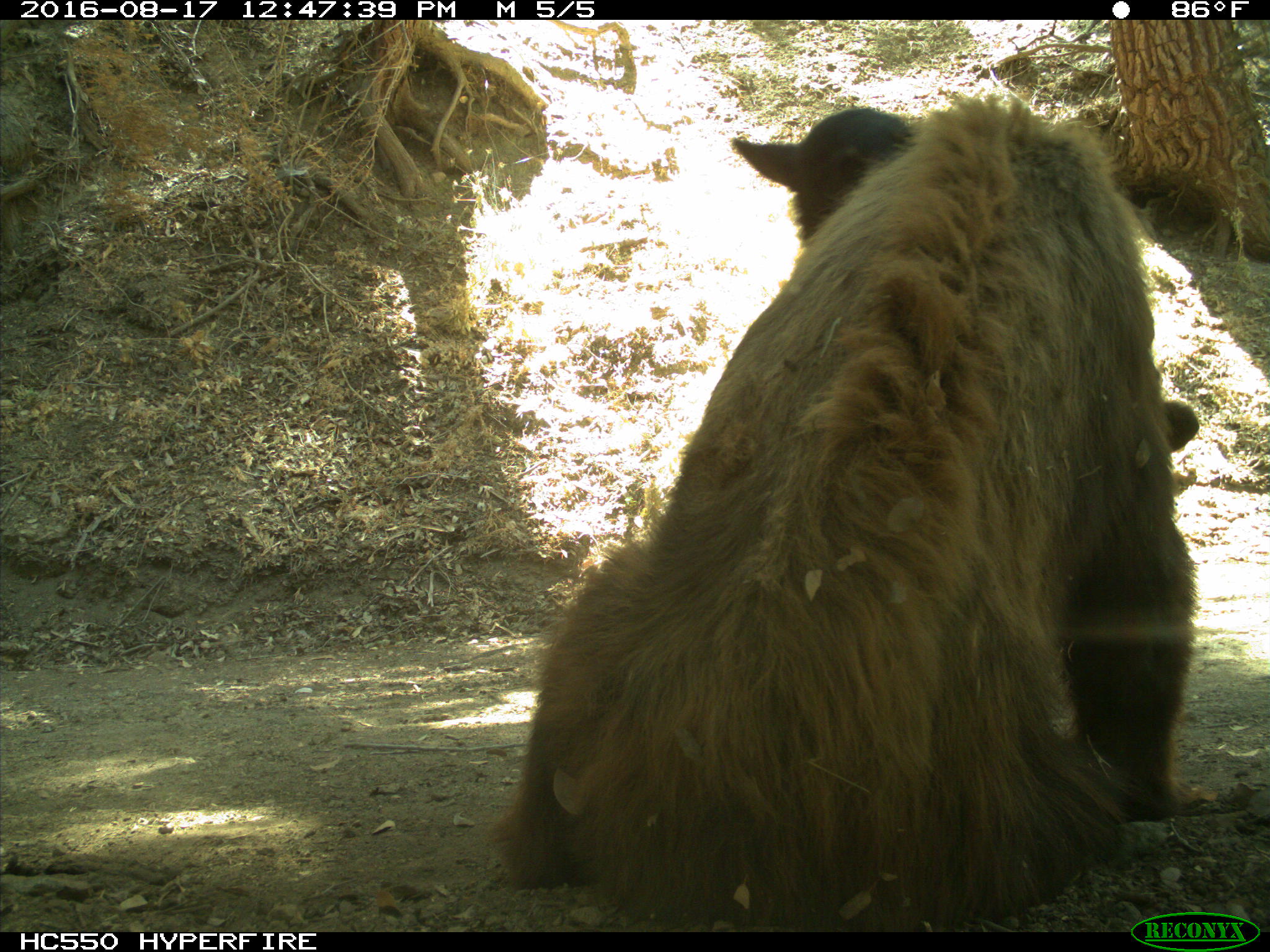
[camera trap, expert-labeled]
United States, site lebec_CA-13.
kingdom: Animalia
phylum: Chordata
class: Mammalia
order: Carnivora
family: Ursidae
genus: Ursus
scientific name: Ursus americanus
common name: american black bear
Ursus americanus (american black bear).